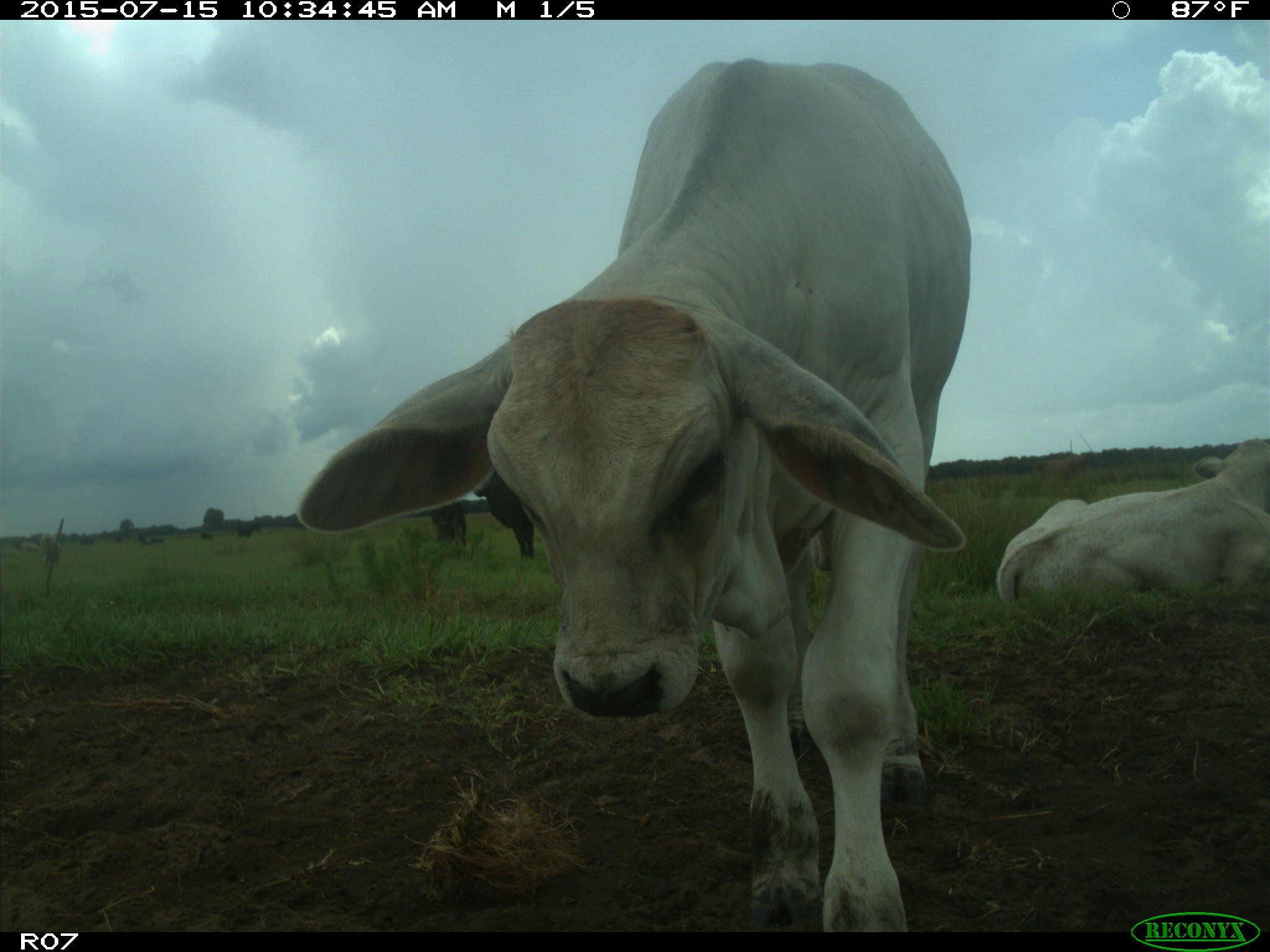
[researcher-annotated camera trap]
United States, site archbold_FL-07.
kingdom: Animalia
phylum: Chordata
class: Mammalia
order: Artiodactyla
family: Bovidae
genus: Bos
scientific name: Bos taurus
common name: domestic cow